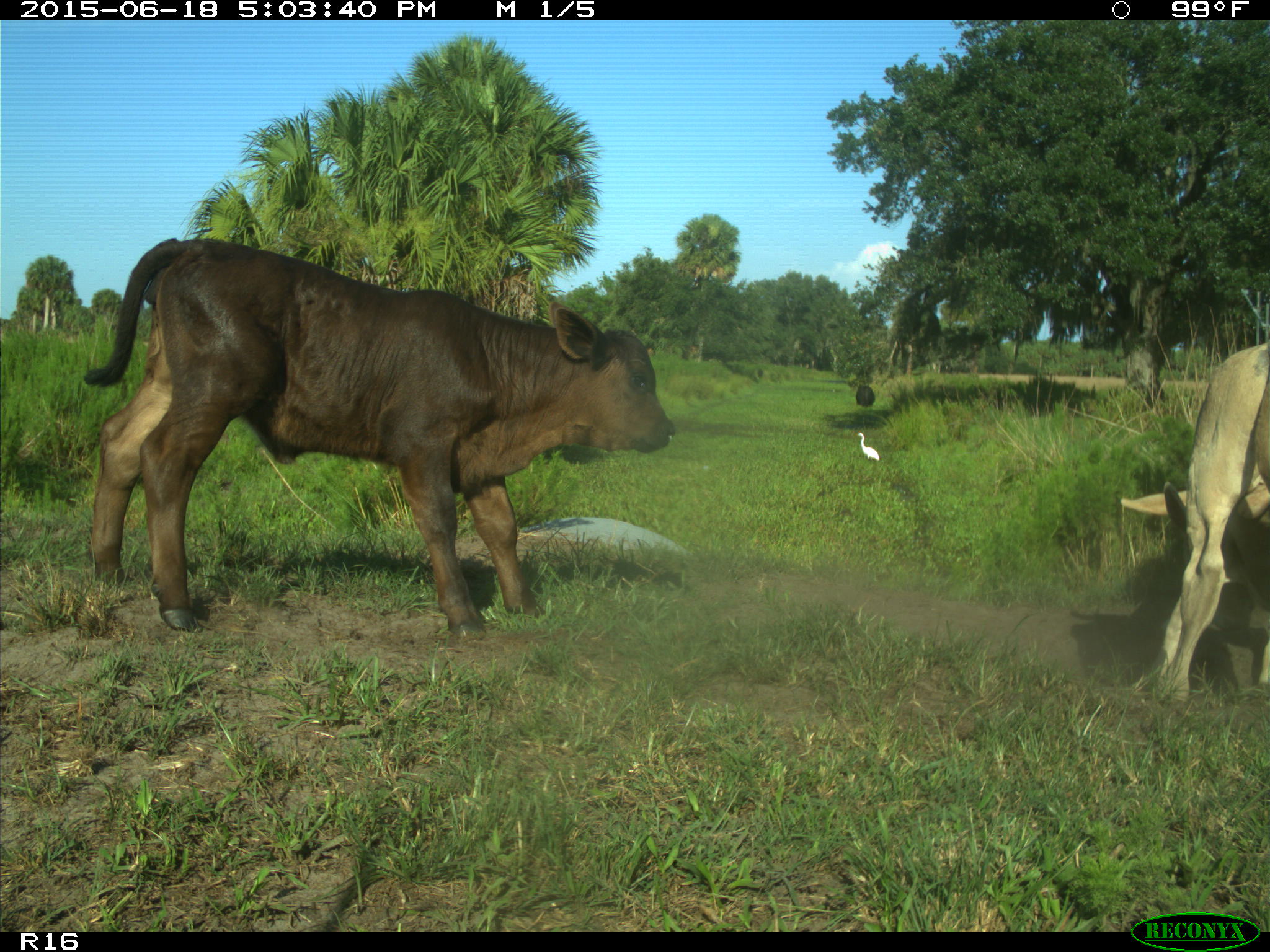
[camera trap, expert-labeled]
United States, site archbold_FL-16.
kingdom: Animalia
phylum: Chordata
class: Mammalia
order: Artiodactyla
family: Bovidae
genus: Bos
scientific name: Bos taurus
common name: domestic cow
Bos taurus (domestic cow).